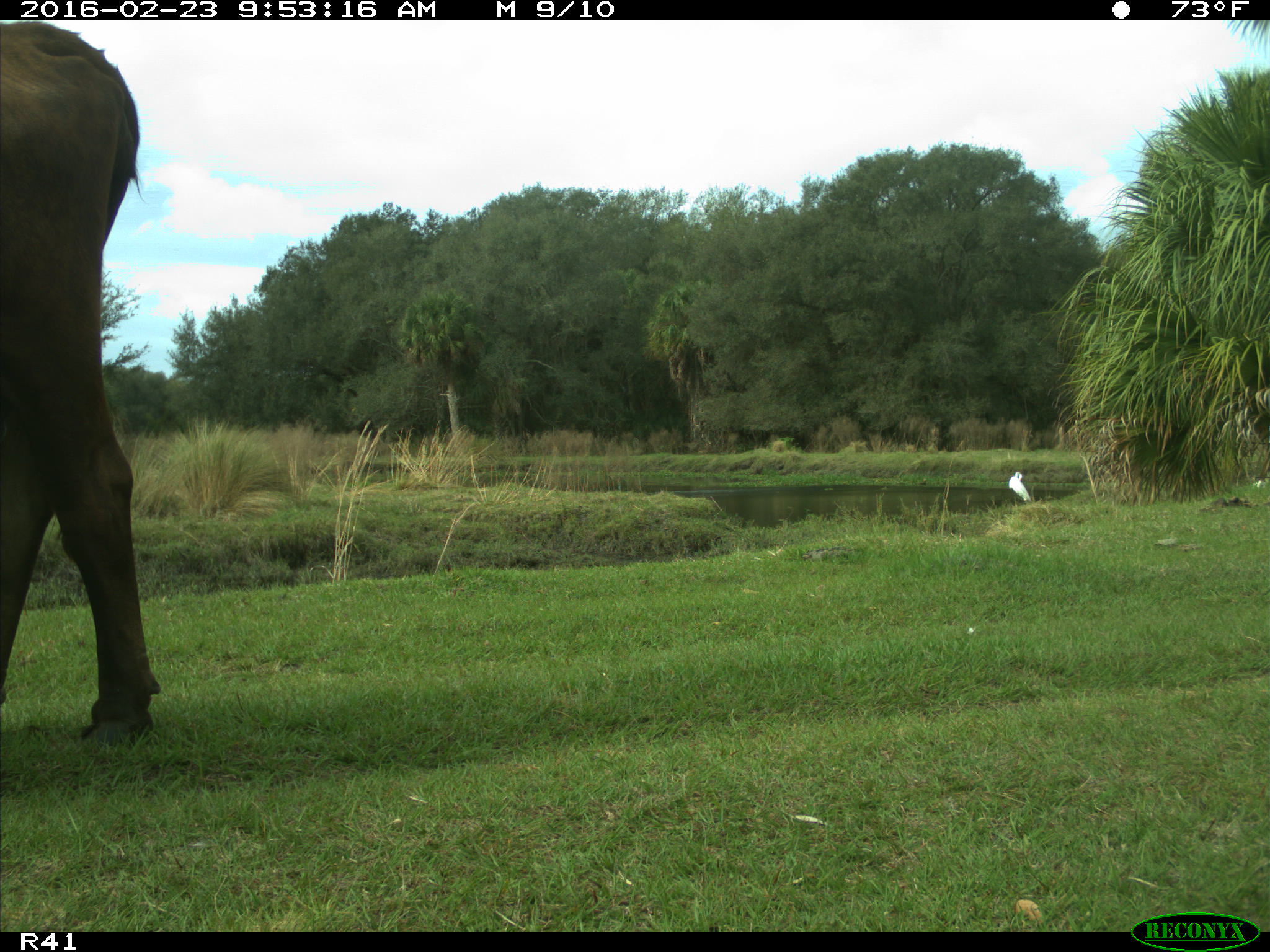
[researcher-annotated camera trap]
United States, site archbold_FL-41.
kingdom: Animalia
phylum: Chordata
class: Mammalia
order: Artiodactyla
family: Bovidae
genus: Bos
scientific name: Bos taurus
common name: domestic cow